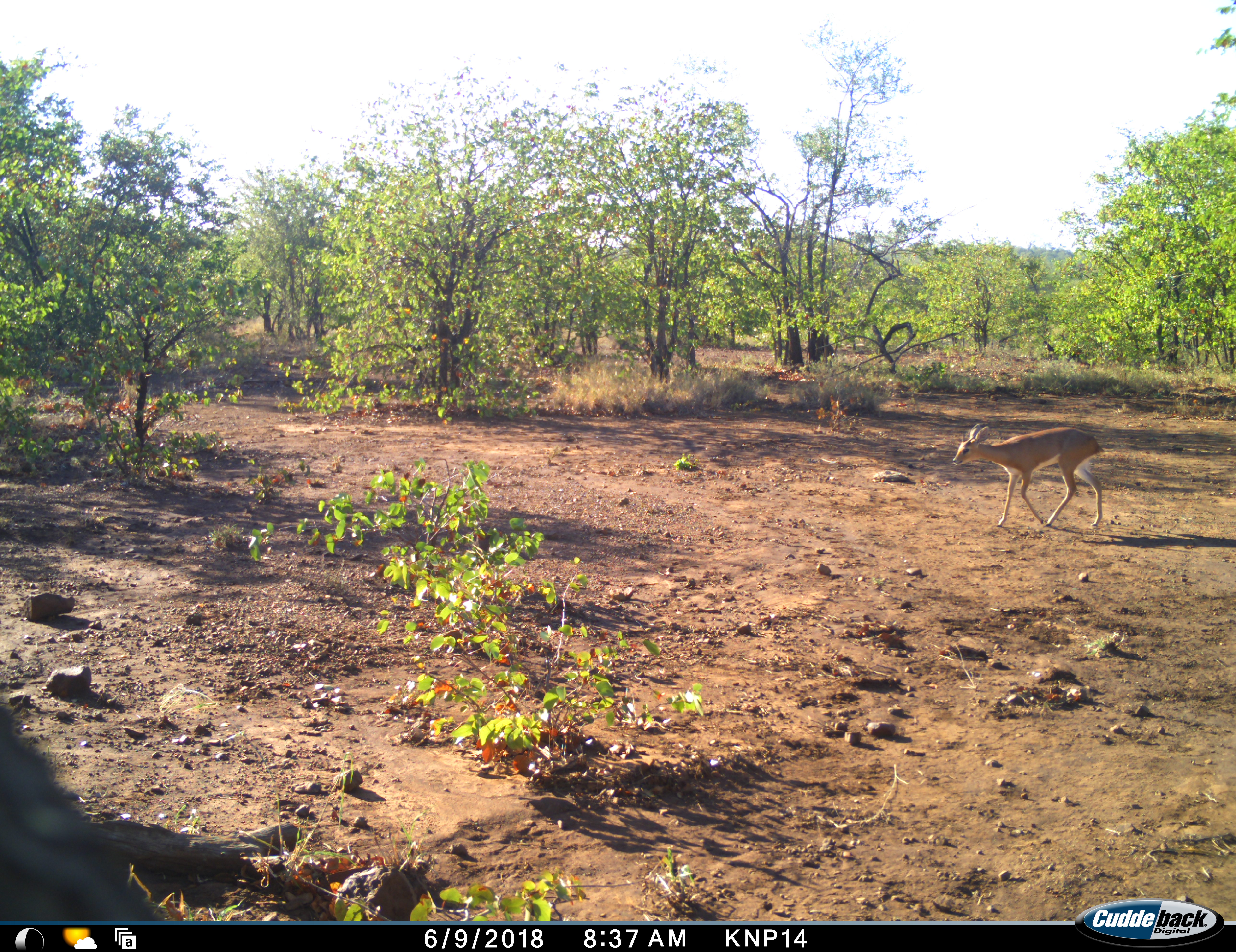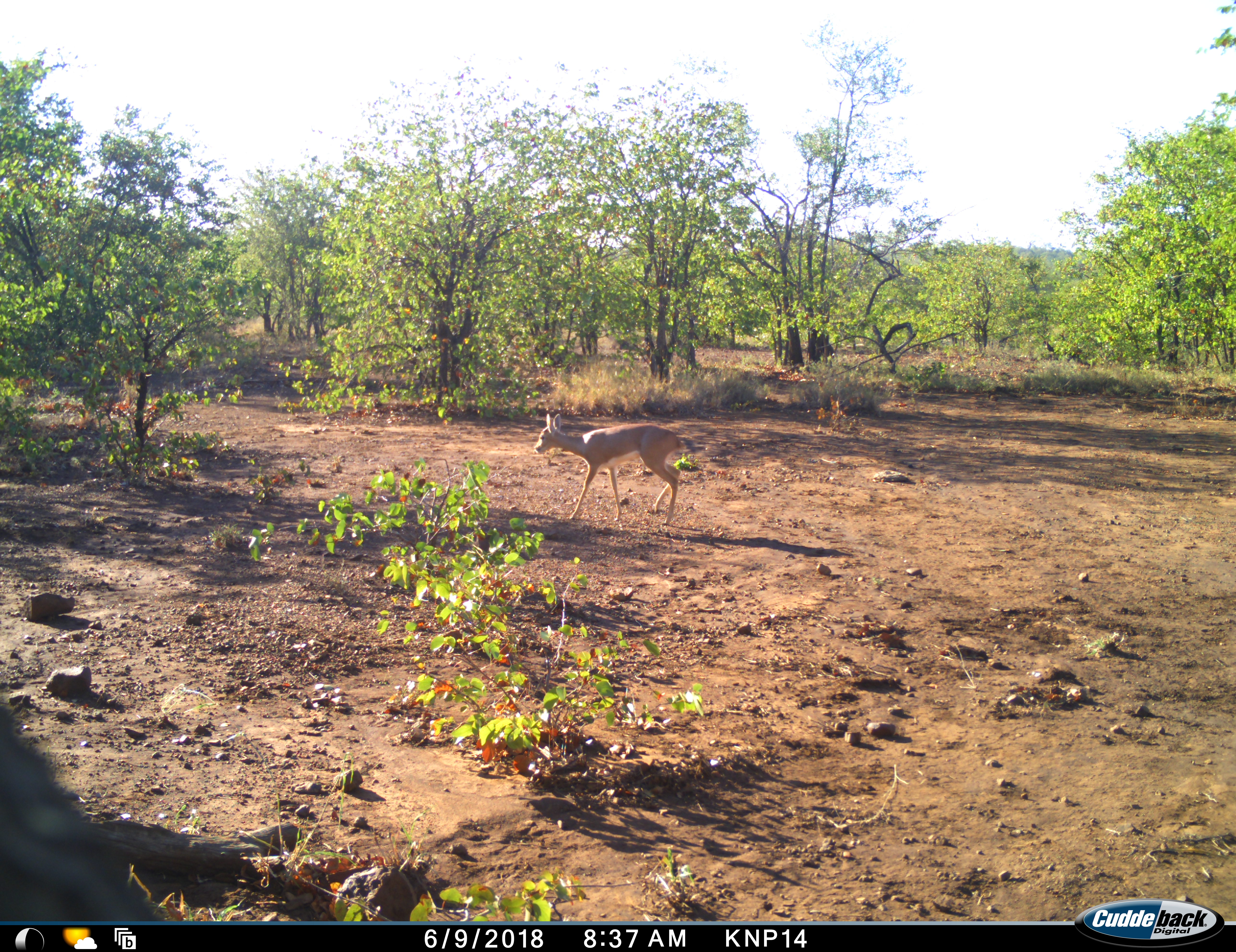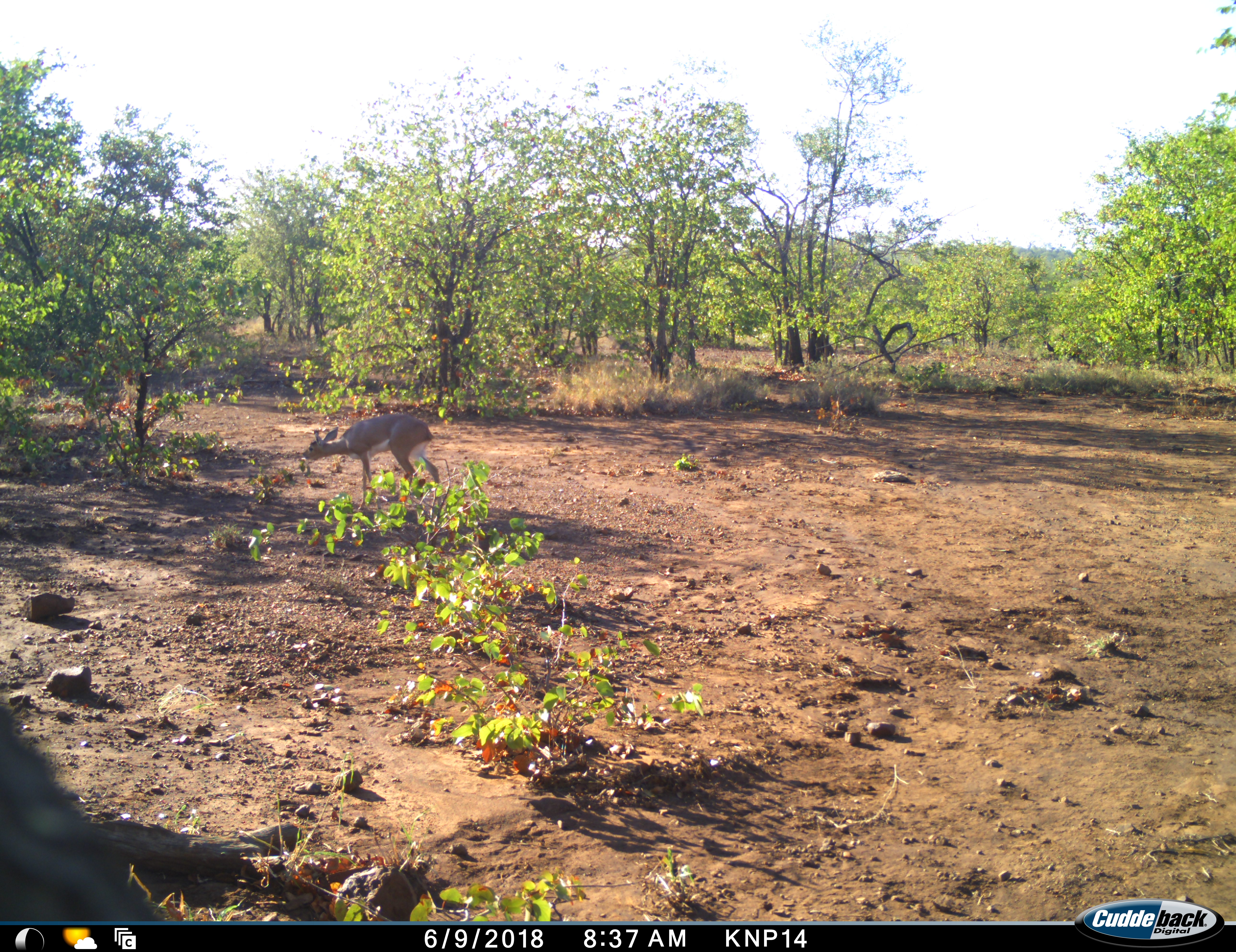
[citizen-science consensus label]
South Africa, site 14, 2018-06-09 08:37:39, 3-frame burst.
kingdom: Animalia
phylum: Chordata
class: Mammalia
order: Artiodactyla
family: Bovidae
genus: Raphicerus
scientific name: Raphicerus campestris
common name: steenbok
Steenbok (Raphicerus campestris), count 1. Behavior (volunteer vote fractions): standing 0%, resting 0%, moving 83%, interacting 0%. Young present (vote fraction): 0%. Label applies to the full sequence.